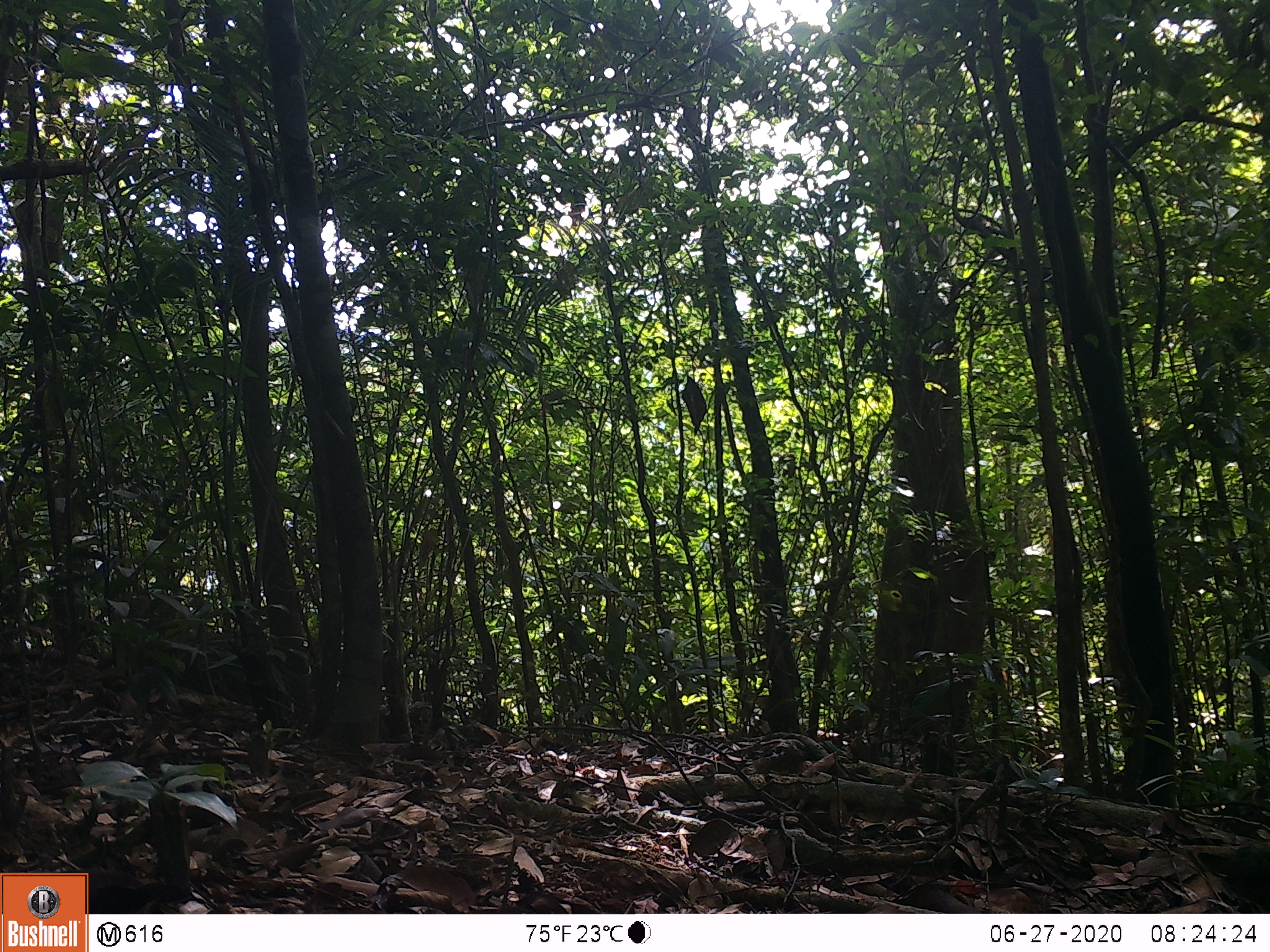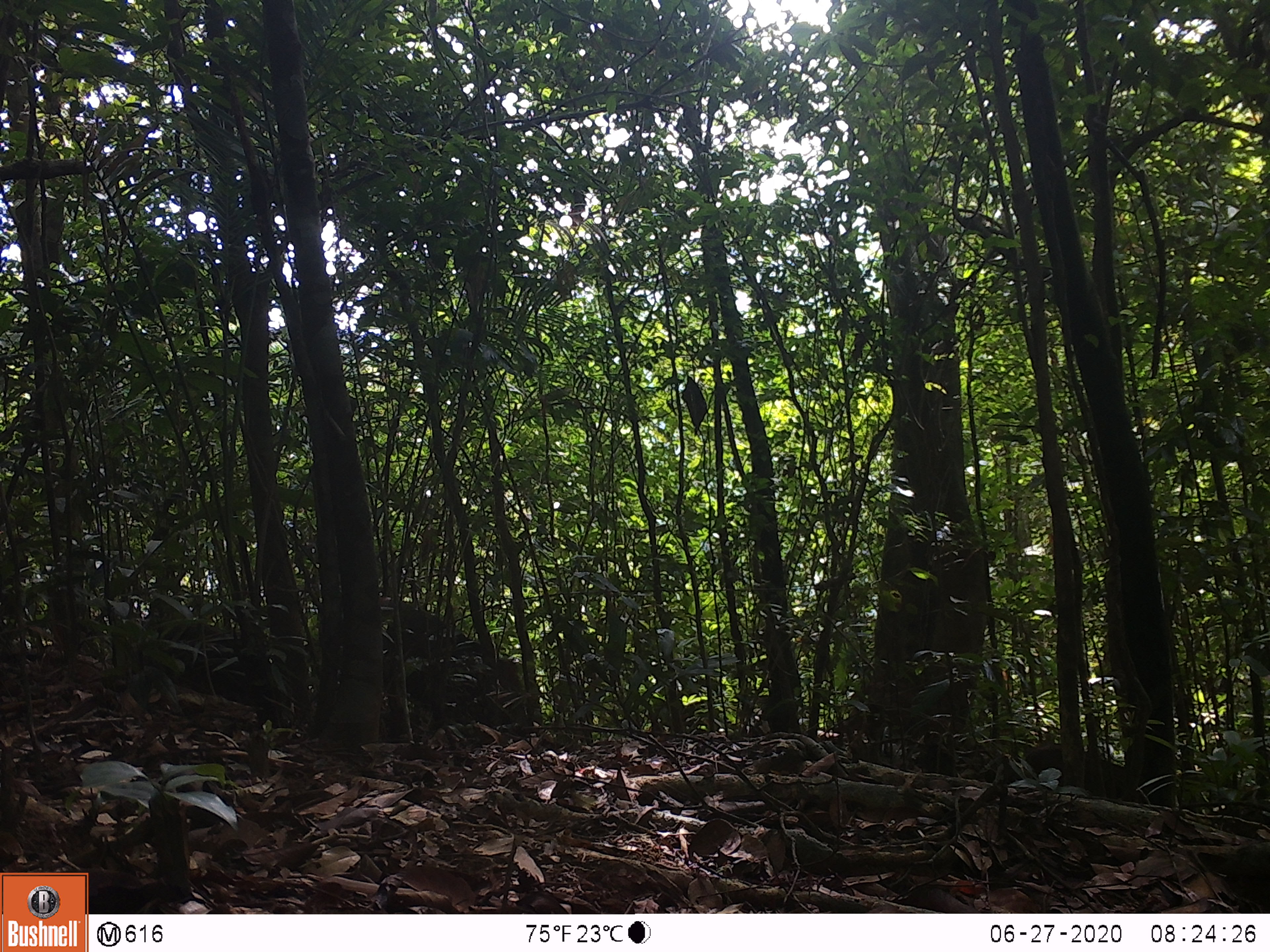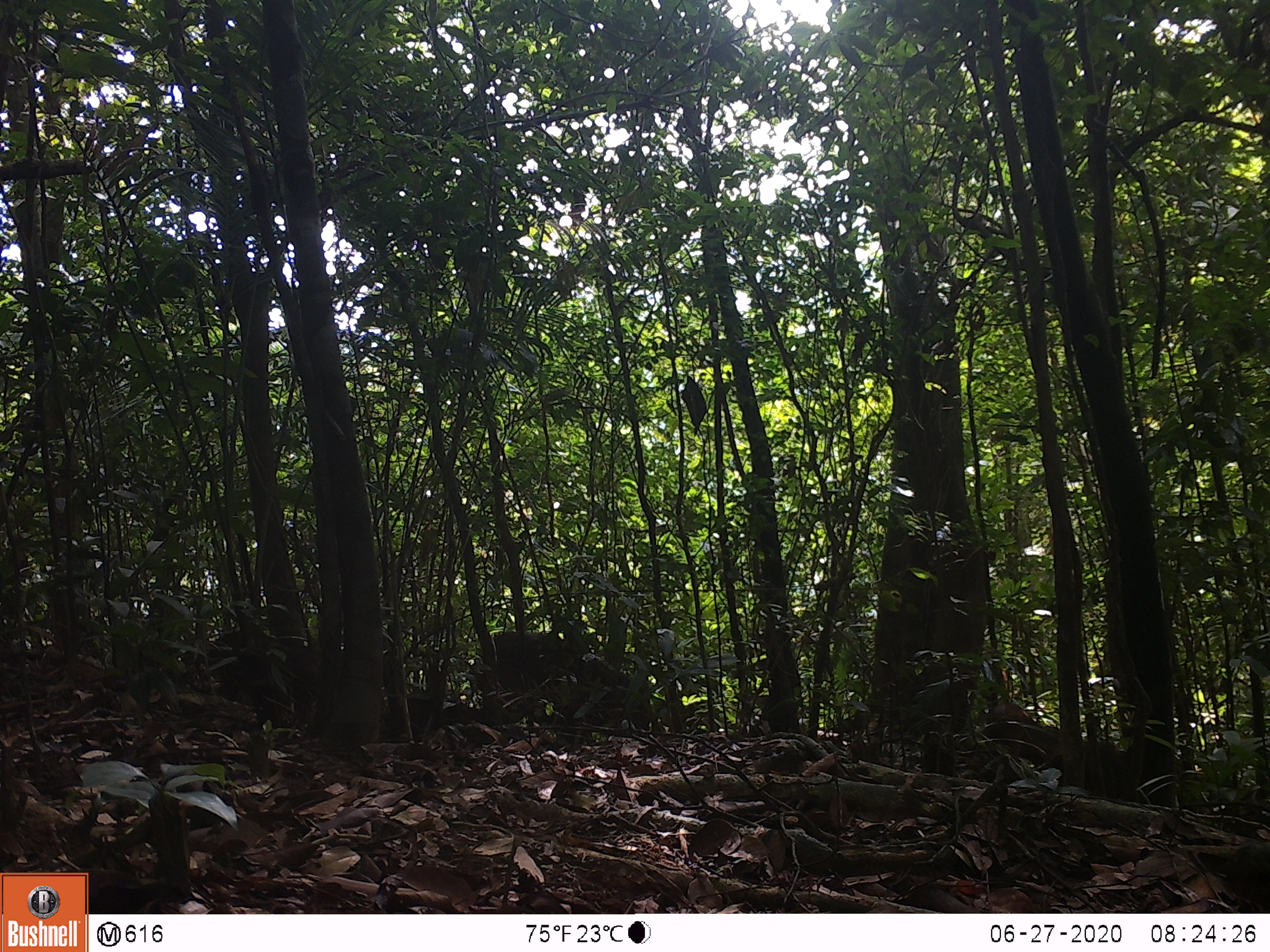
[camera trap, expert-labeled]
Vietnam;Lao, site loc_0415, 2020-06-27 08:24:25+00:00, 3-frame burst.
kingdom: Animalia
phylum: Chordata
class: Mammalia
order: Artiodactyla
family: Suidae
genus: Sus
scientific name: Sus scrofa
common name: eurasian wild pig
Eurasian wild pig (Sus scrofa). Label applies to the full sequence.